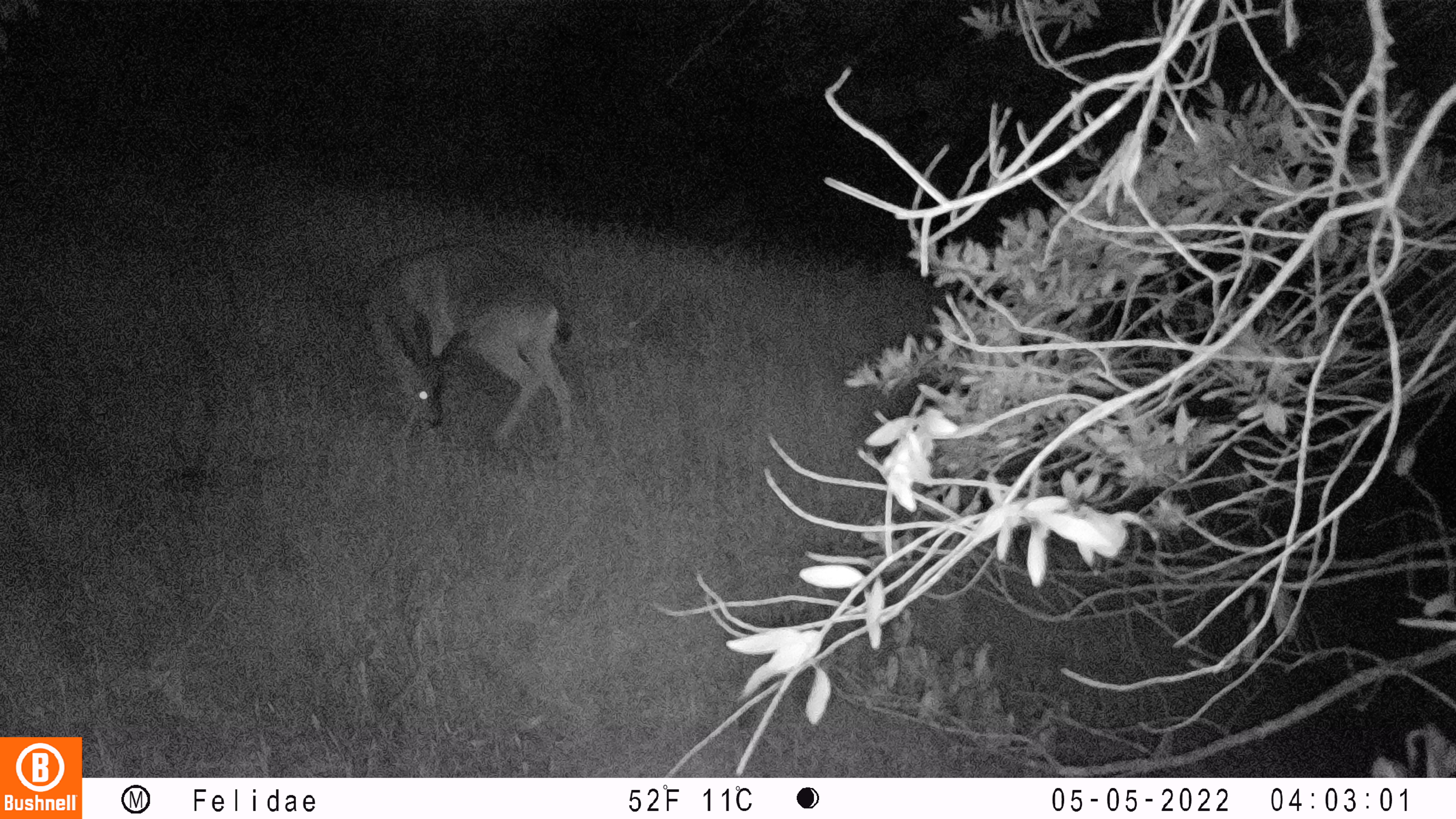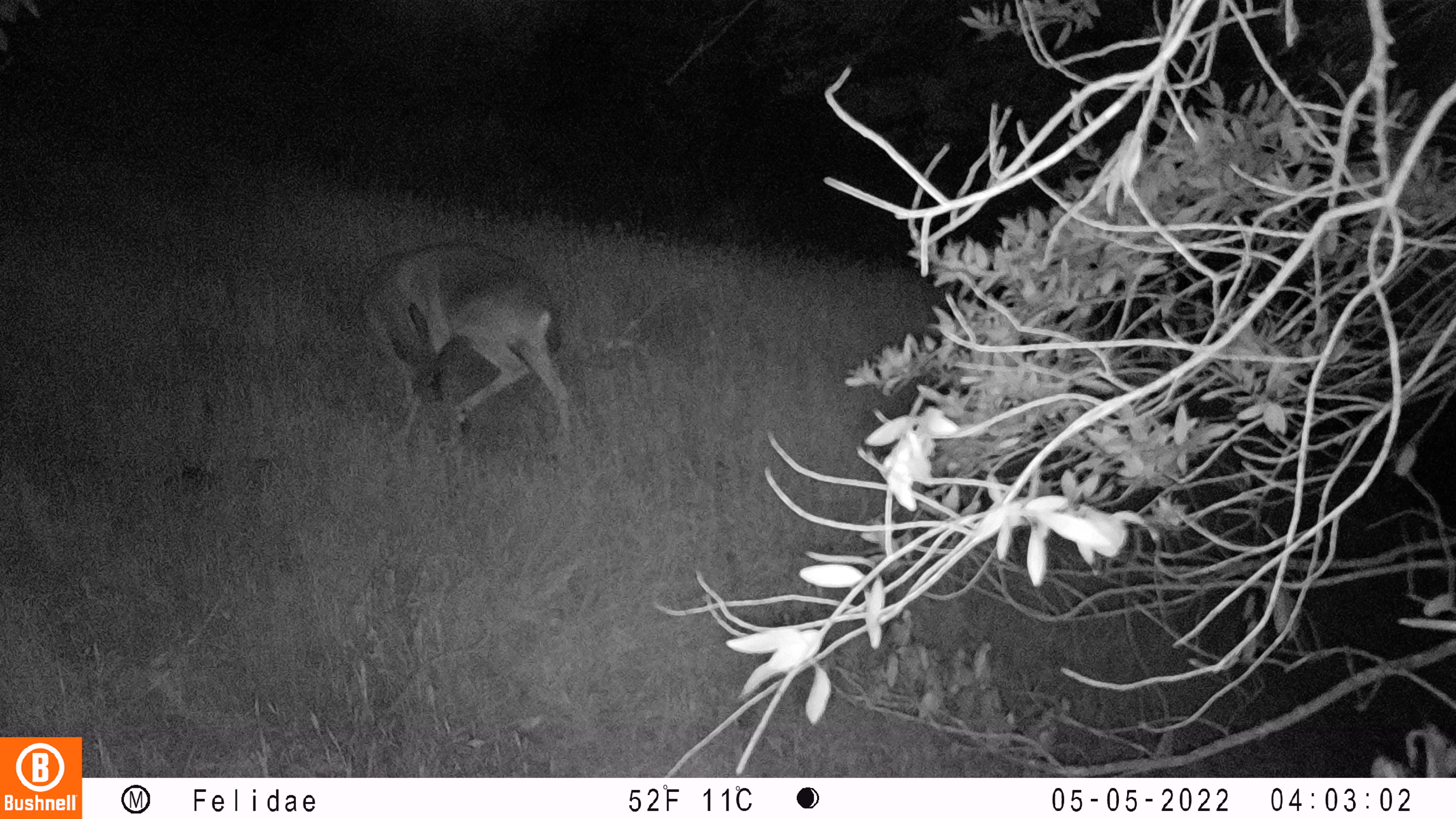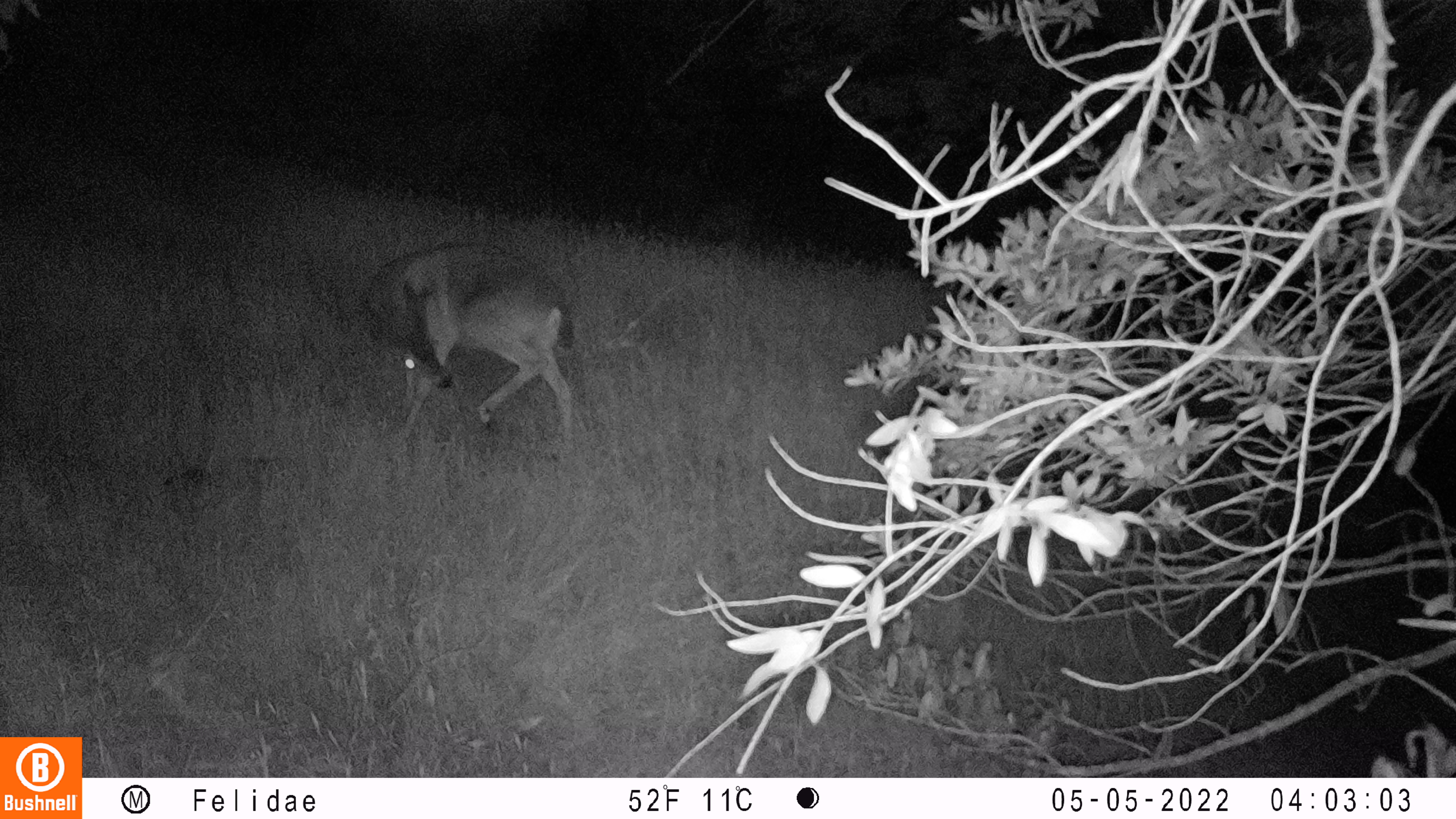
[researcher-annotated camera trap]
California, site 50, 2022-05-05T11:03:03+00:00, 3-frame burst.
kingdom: Animalia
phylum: Chordata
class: Mammalia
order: Artiodactyla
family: Cervidae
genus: Odocoileus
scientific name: Odocoileus hemionus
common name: mule deer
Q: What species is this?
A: Mule deer (Odocoileus hemionus).